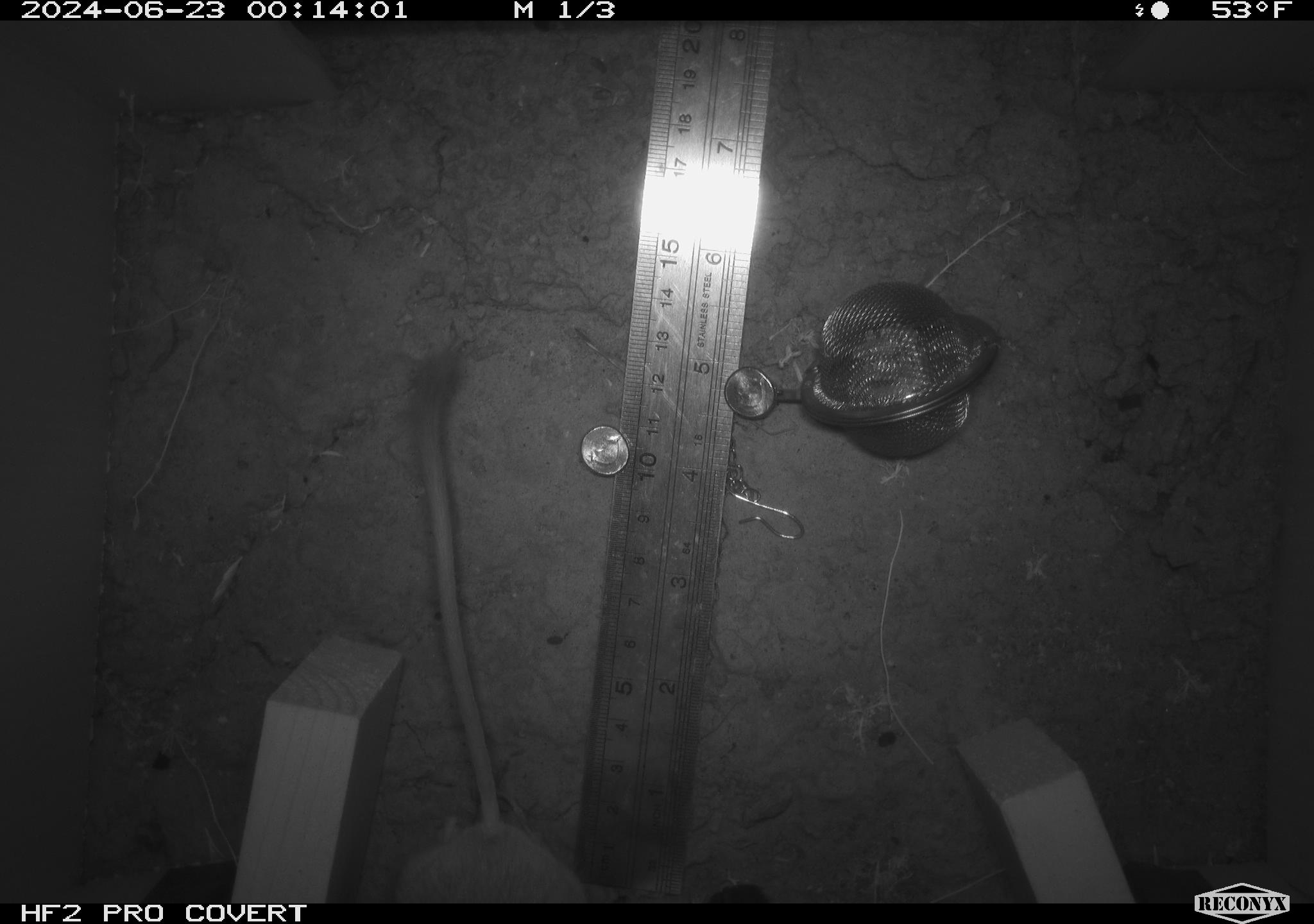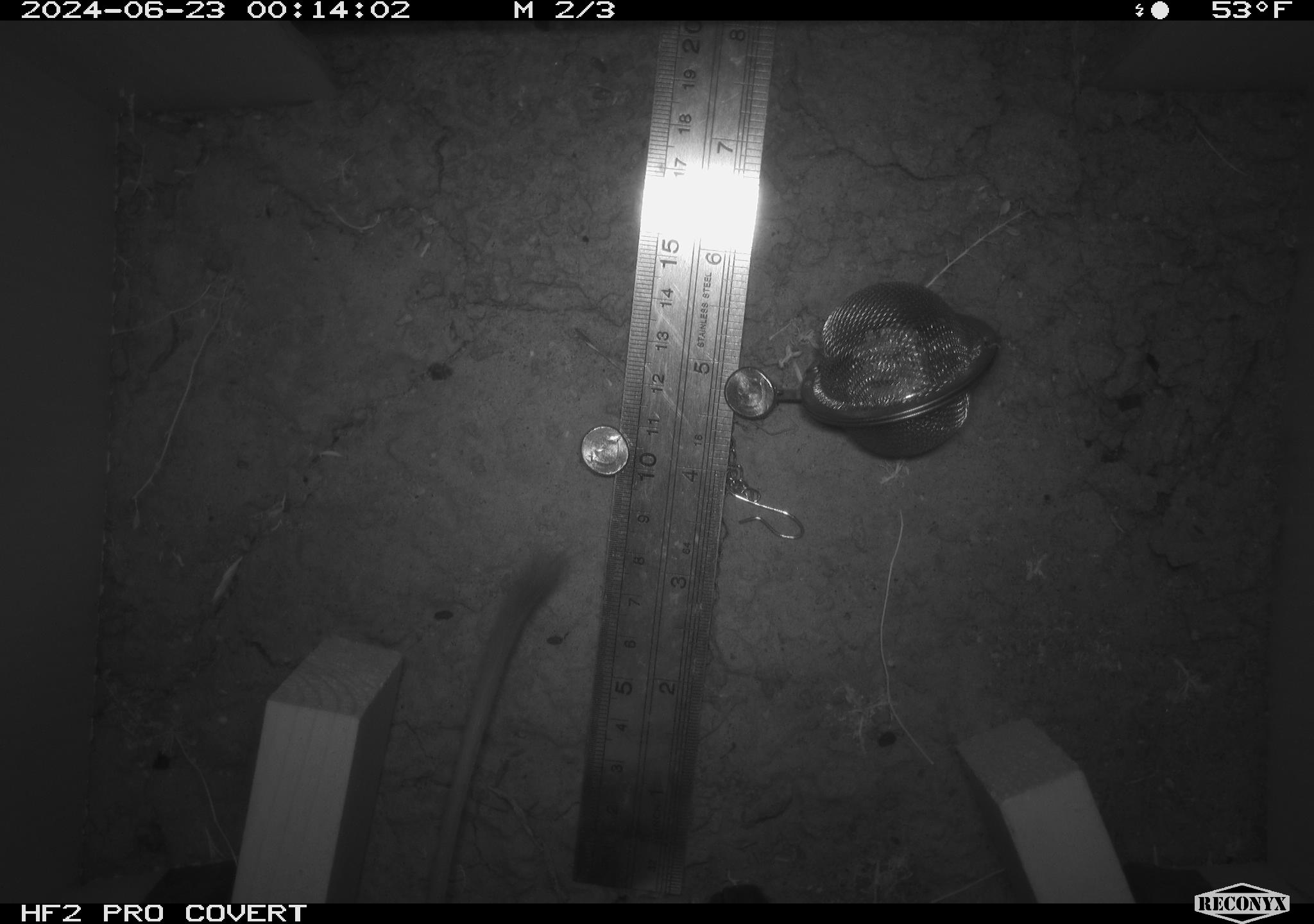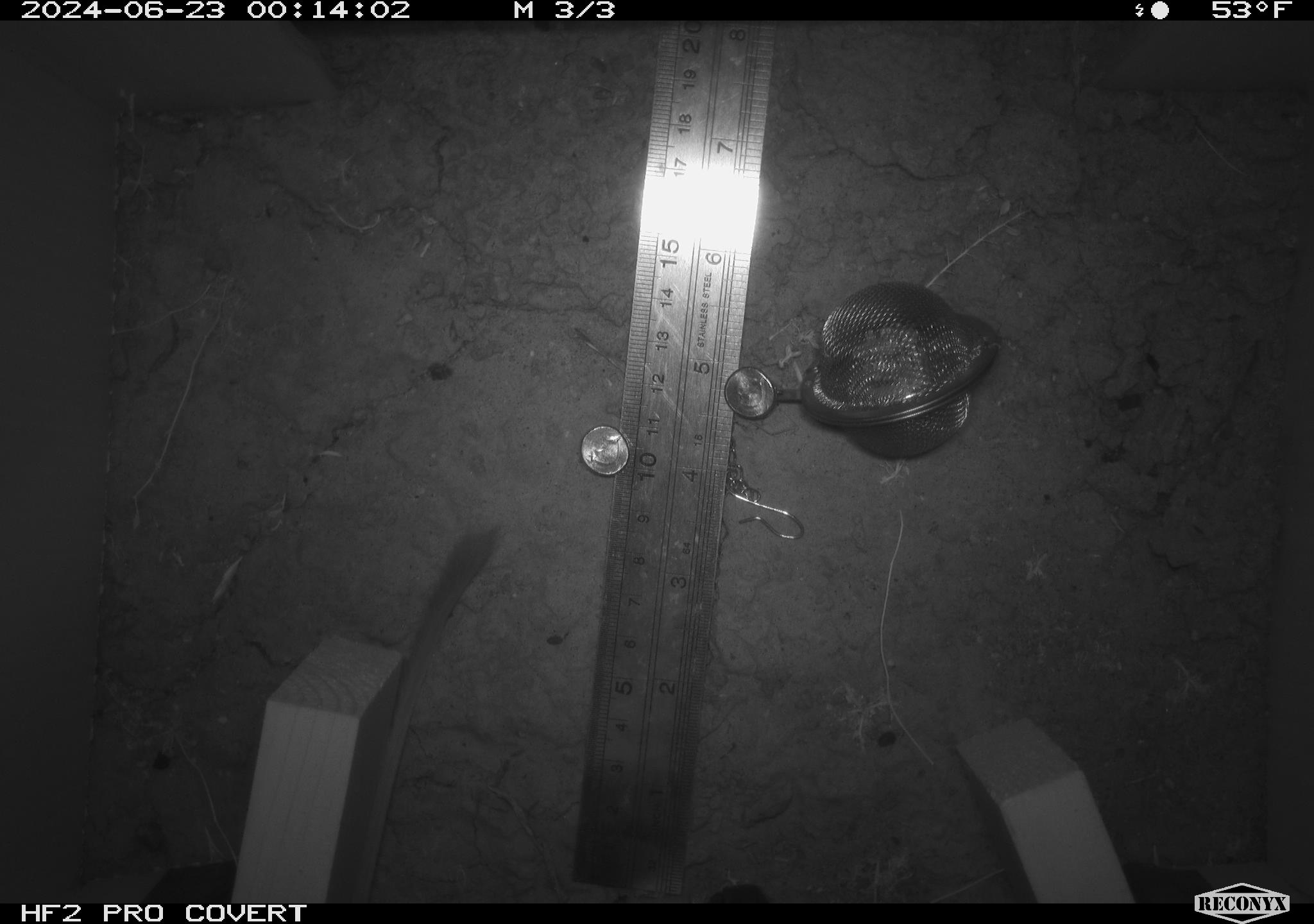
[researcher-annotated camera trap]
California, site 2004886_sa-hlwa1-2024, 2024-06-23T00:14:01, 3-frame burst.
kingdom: Animalia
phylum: Chordata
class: Mammalia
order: Rodentia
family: Heteromyidae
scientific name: Heteromyidae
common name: kangaroo rats and pocket mice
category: heteromyidae family